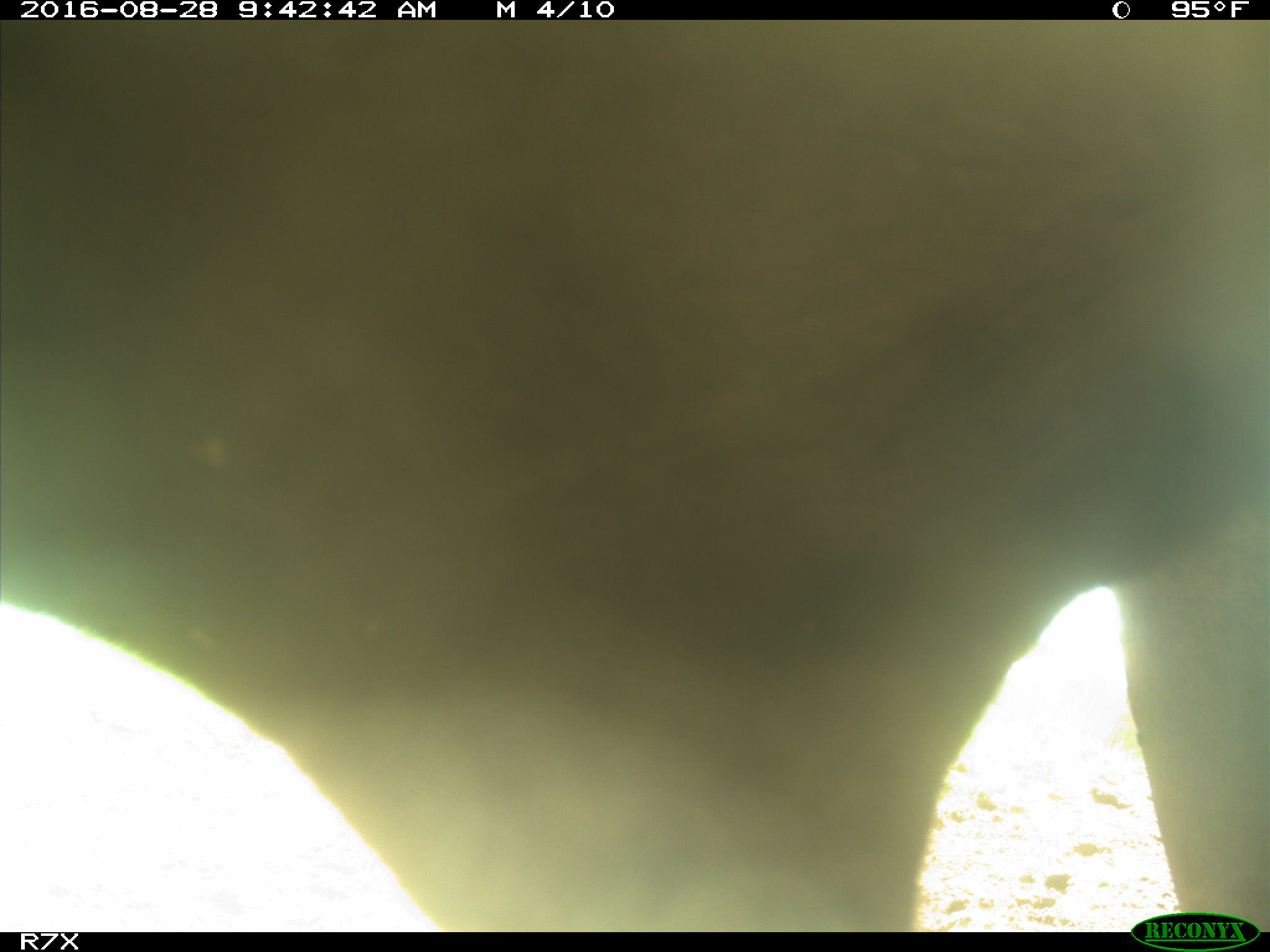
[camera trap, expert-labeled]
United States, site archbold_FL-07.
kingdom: Animalia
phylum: Chordata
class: Mammalia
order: Artiodactyla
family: Bovidae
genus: Bos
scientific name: Bos taurus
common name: domestic cow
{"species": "Bos taurus (domestic cow)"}